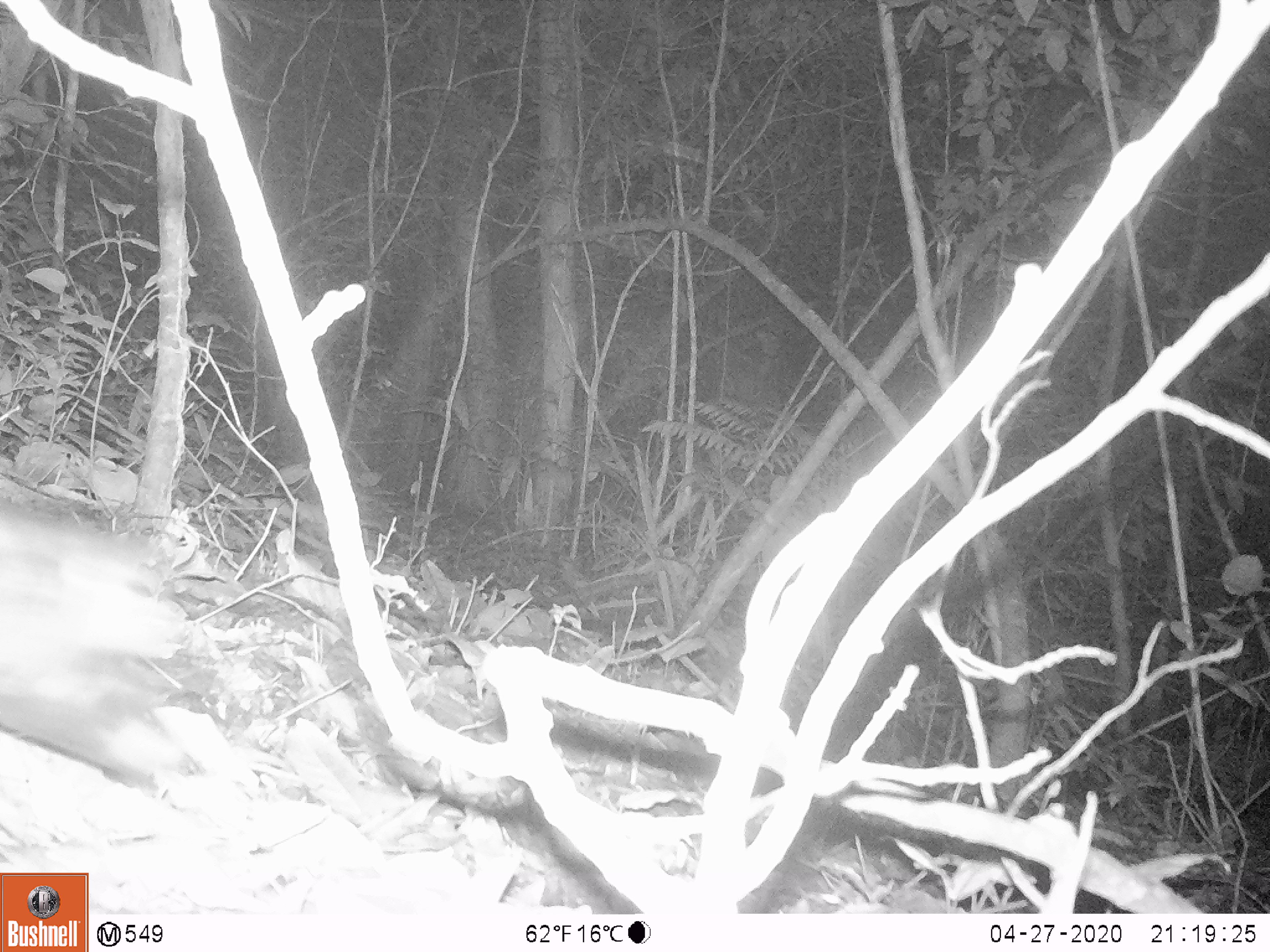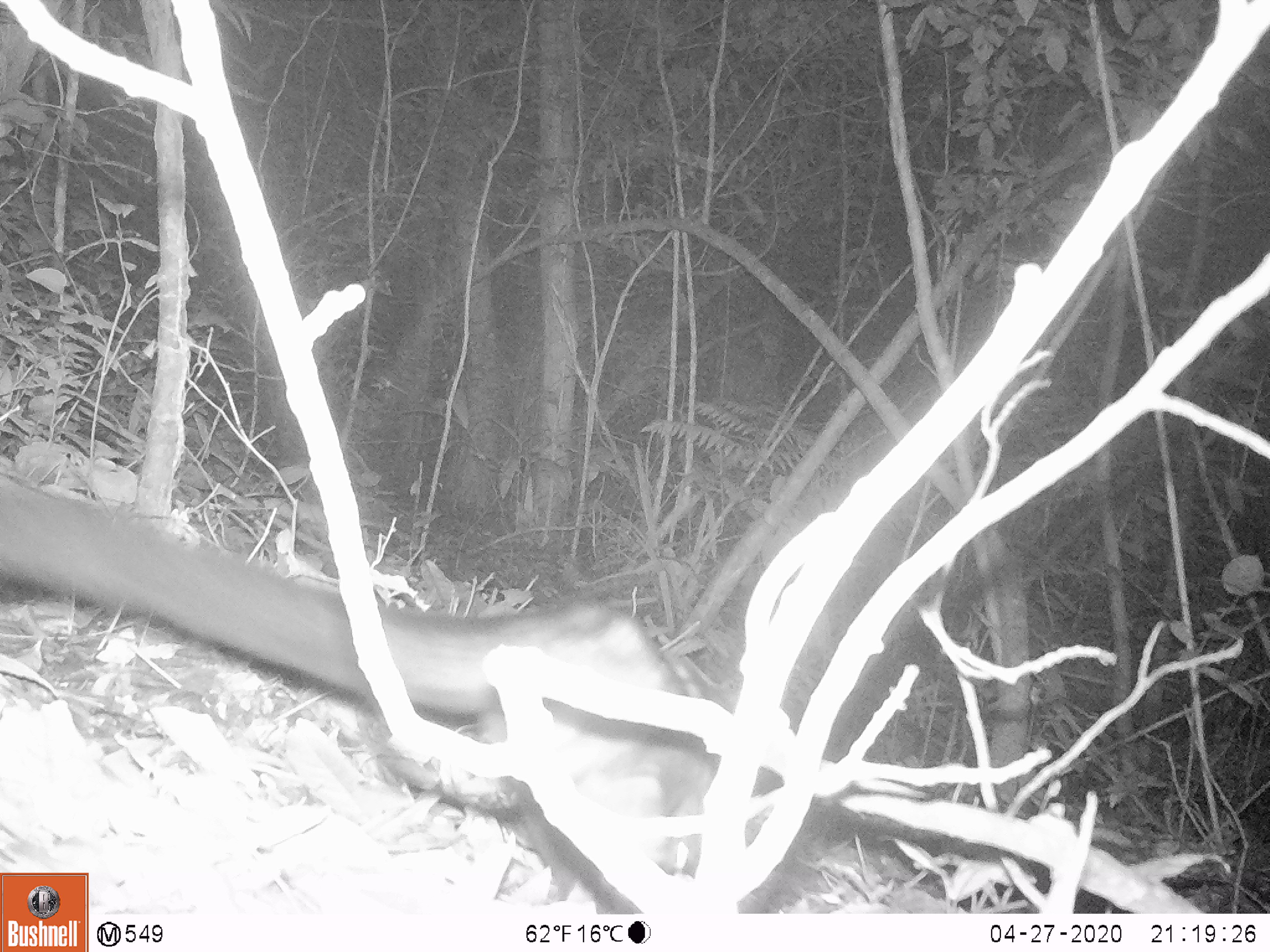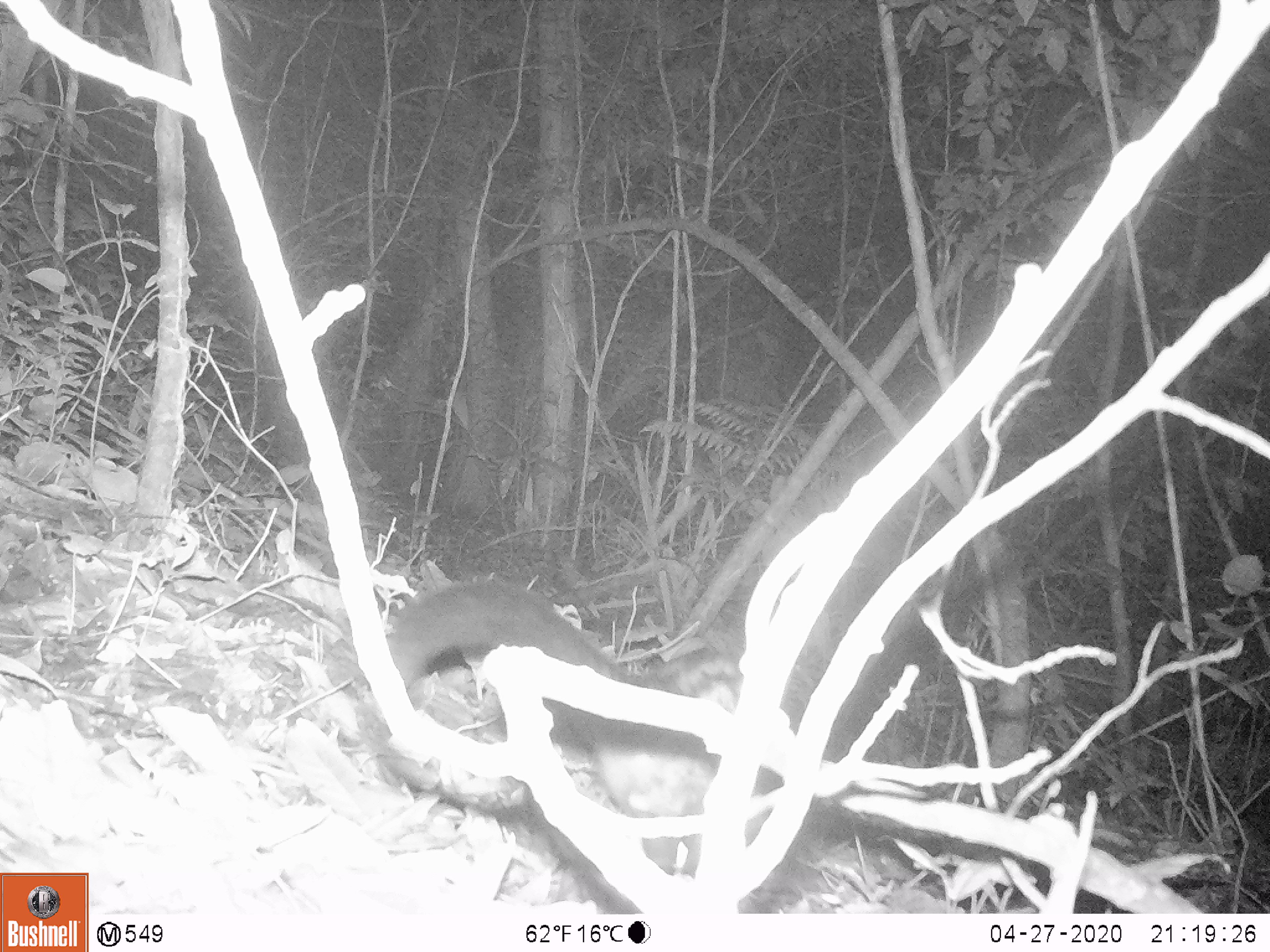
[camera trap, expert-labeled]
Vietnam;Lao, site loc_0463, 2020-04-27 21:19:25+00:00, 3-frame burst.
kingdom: Animalia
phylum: Chordata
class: Mammalia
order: Carnivora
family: Viverridae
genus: Paradoxurus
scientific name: Paradoxurus hermaphroditus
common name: common palm civet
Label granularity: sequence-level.